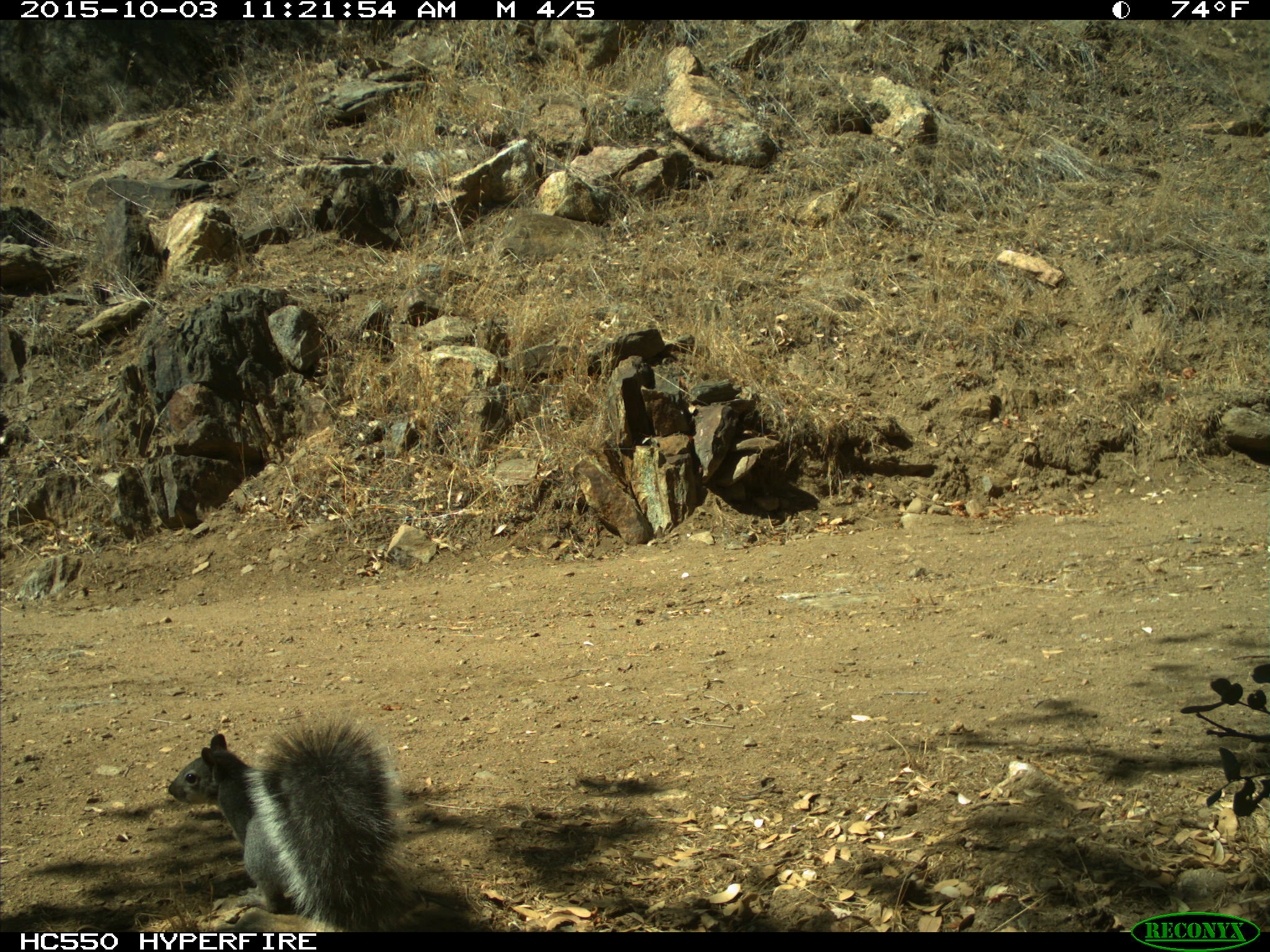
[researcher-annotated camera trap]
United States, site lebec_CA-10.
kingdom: Animalia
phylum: Chordata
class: Mammalia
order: Rodentia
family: Sciuridae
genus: Sciurus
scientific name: Sciurus carolinensis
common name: eastern gray squirrel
Sciurus carolinensis (eastern gray squirrel).